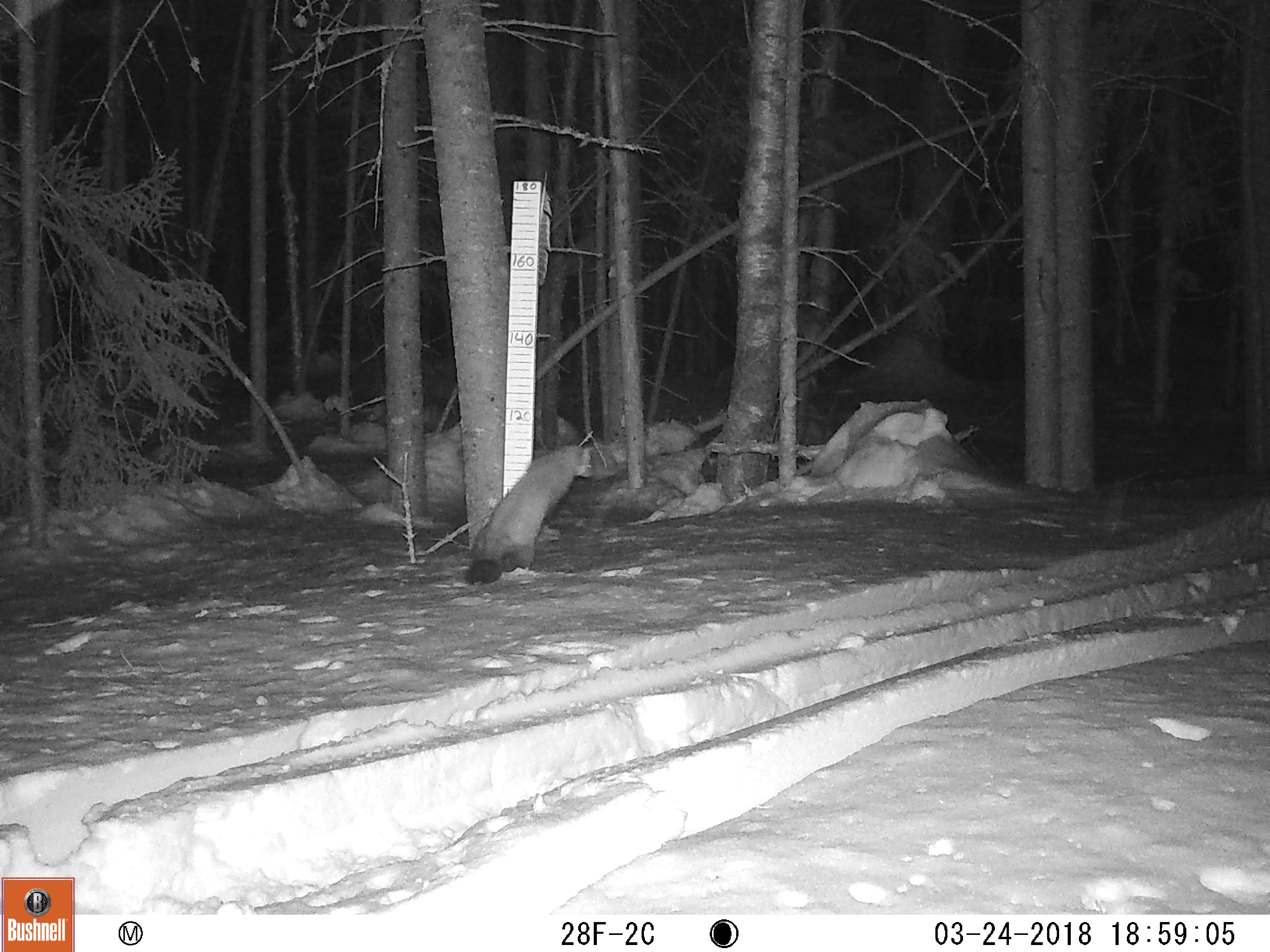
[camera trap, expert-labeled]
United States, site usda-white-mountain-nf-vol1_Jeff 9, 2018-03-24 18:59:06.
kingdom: Animalia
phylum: Chordata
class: Mammalia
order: Carnivora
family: Mustelidae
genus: Martes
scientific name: Martes americana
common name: american marten